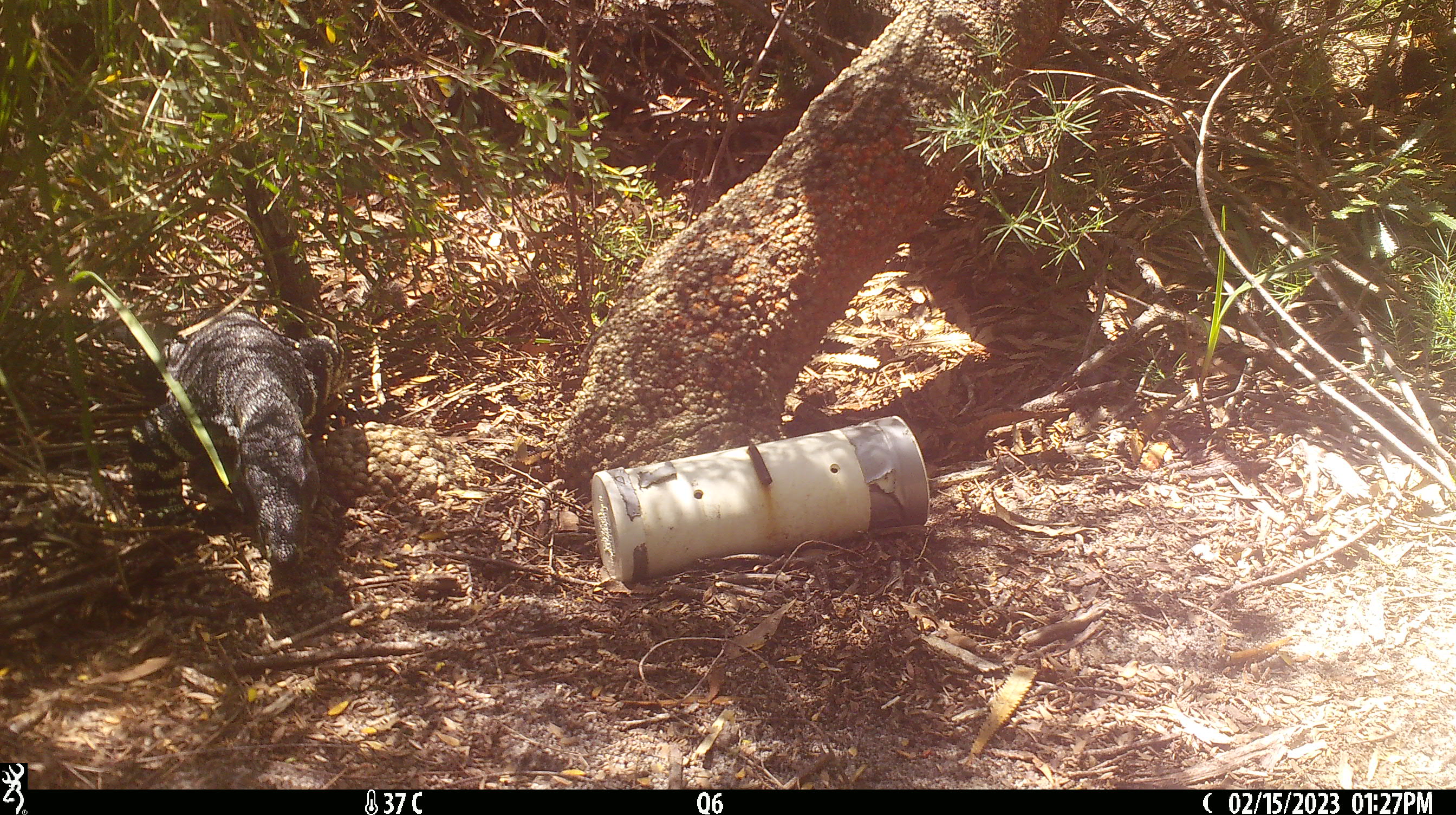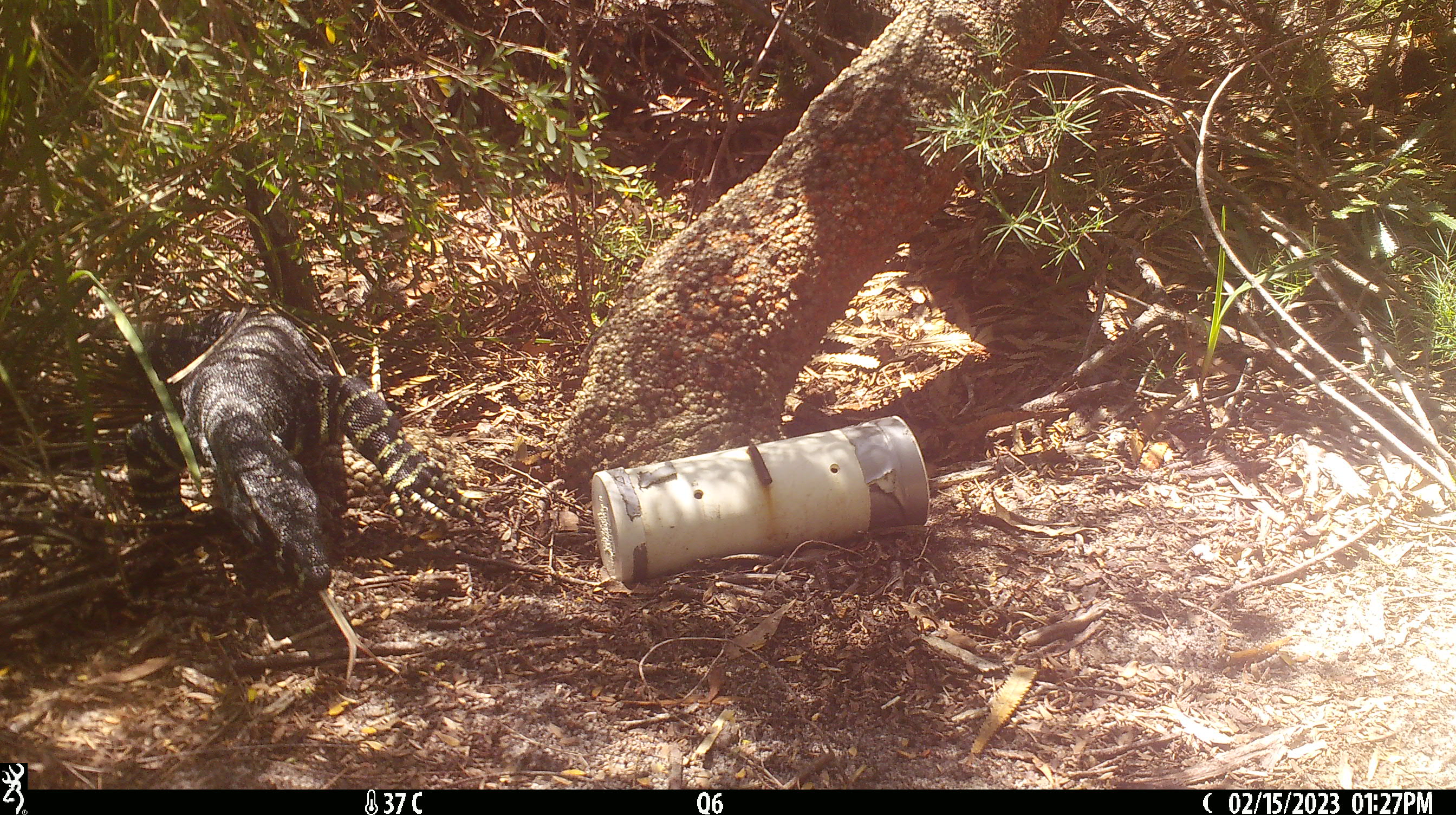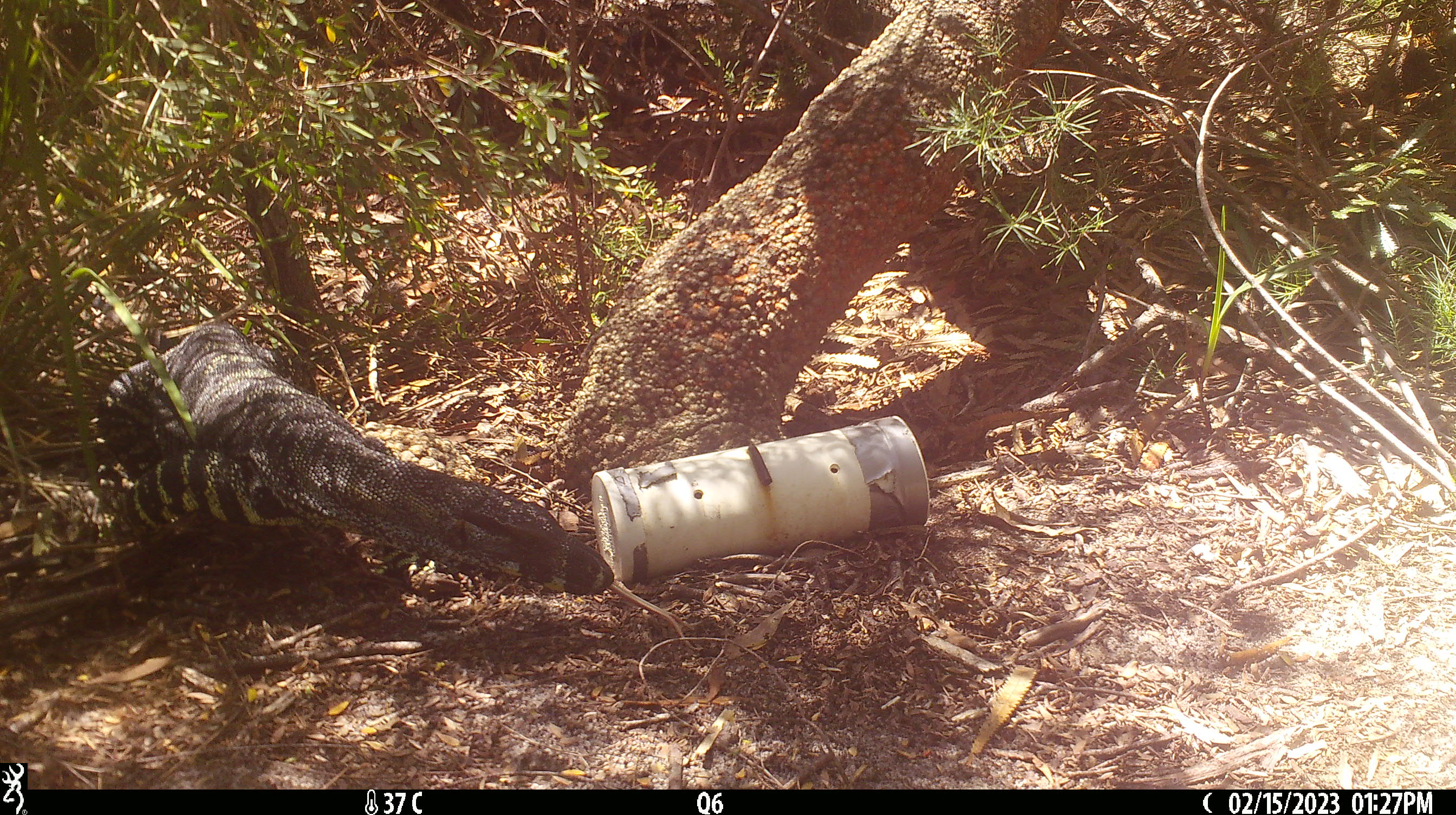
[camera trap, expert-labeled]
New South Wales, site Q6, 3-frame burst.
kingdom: Animalia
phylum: Chordata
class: Reptilia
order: Squamata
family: Varanidae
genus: Varanus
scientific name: Varanus varius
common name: lace monitor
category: goanna